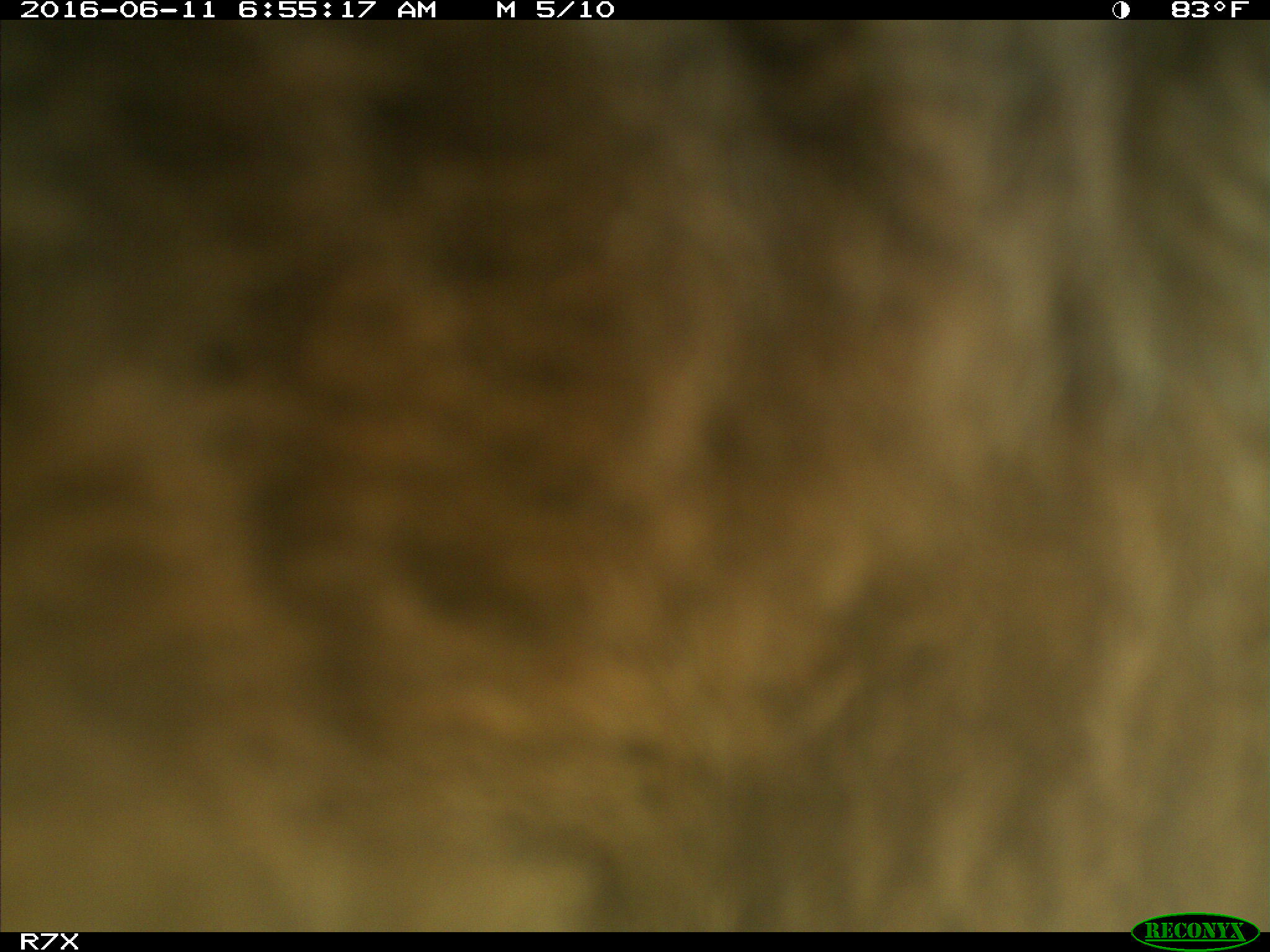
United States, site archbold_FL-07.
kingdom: Animalia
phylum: Chordata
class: Mammalia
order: Artiodactyla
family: Bovidae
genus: Bos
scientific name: Bos taurus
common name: domestic cow